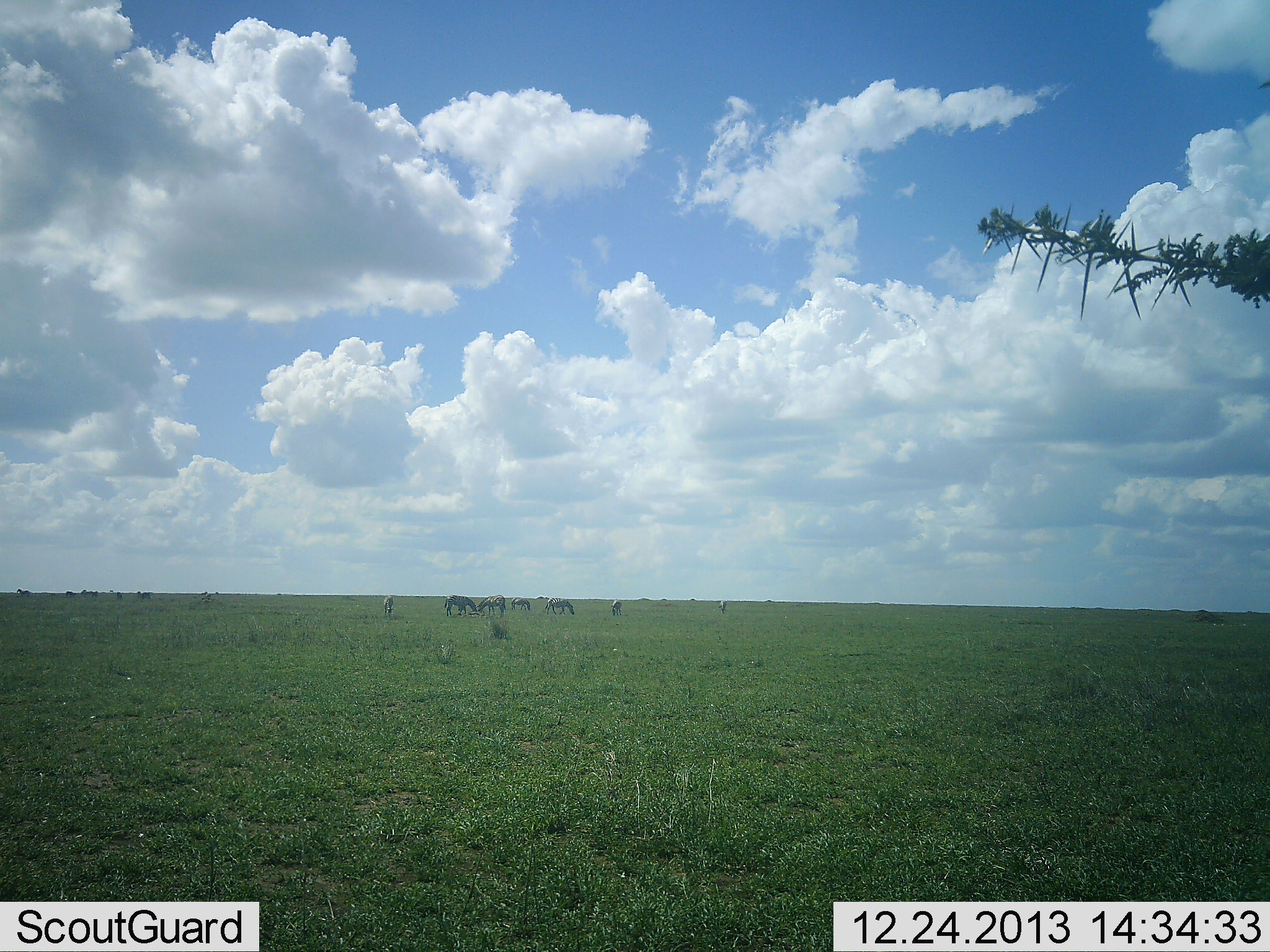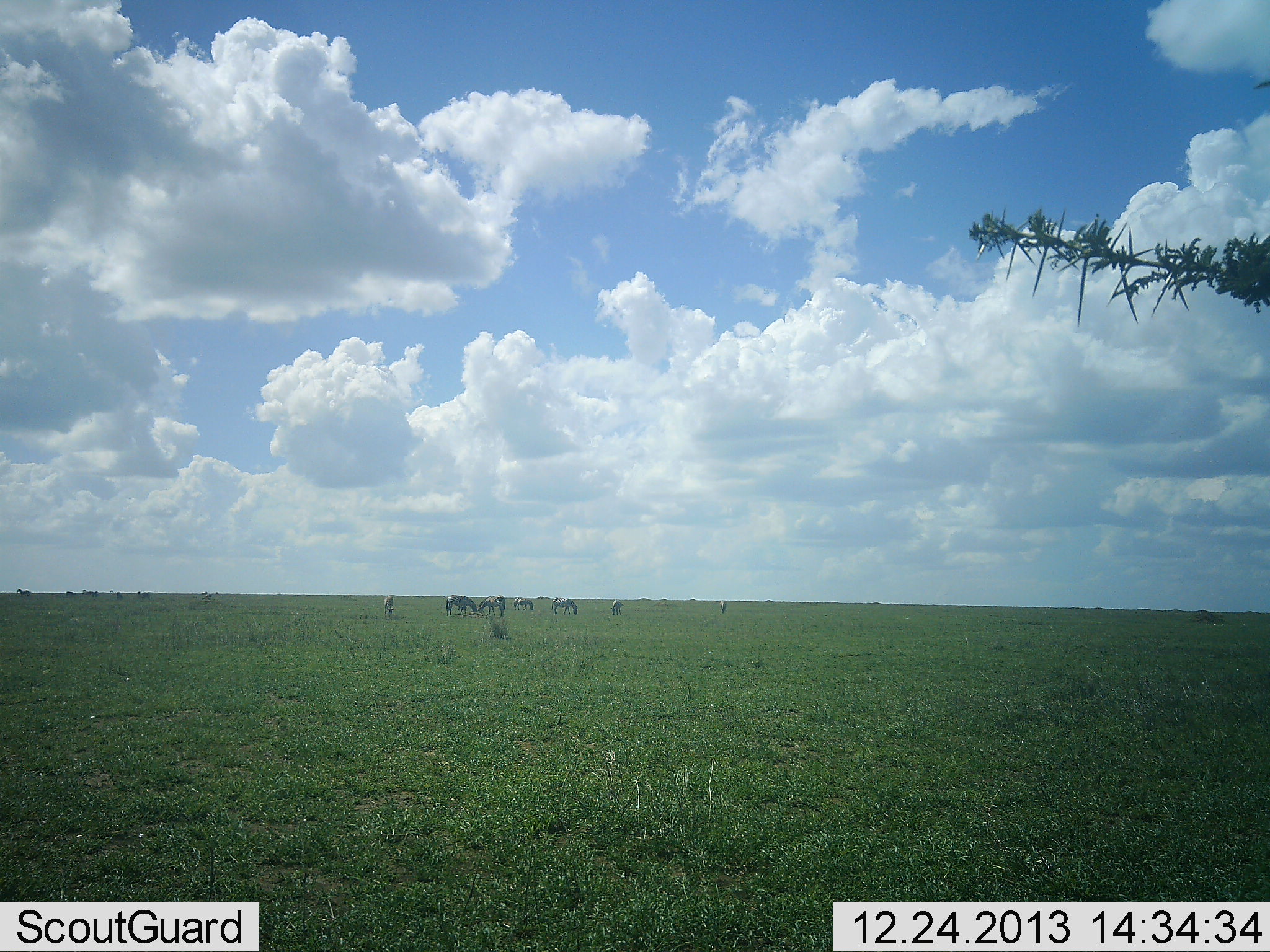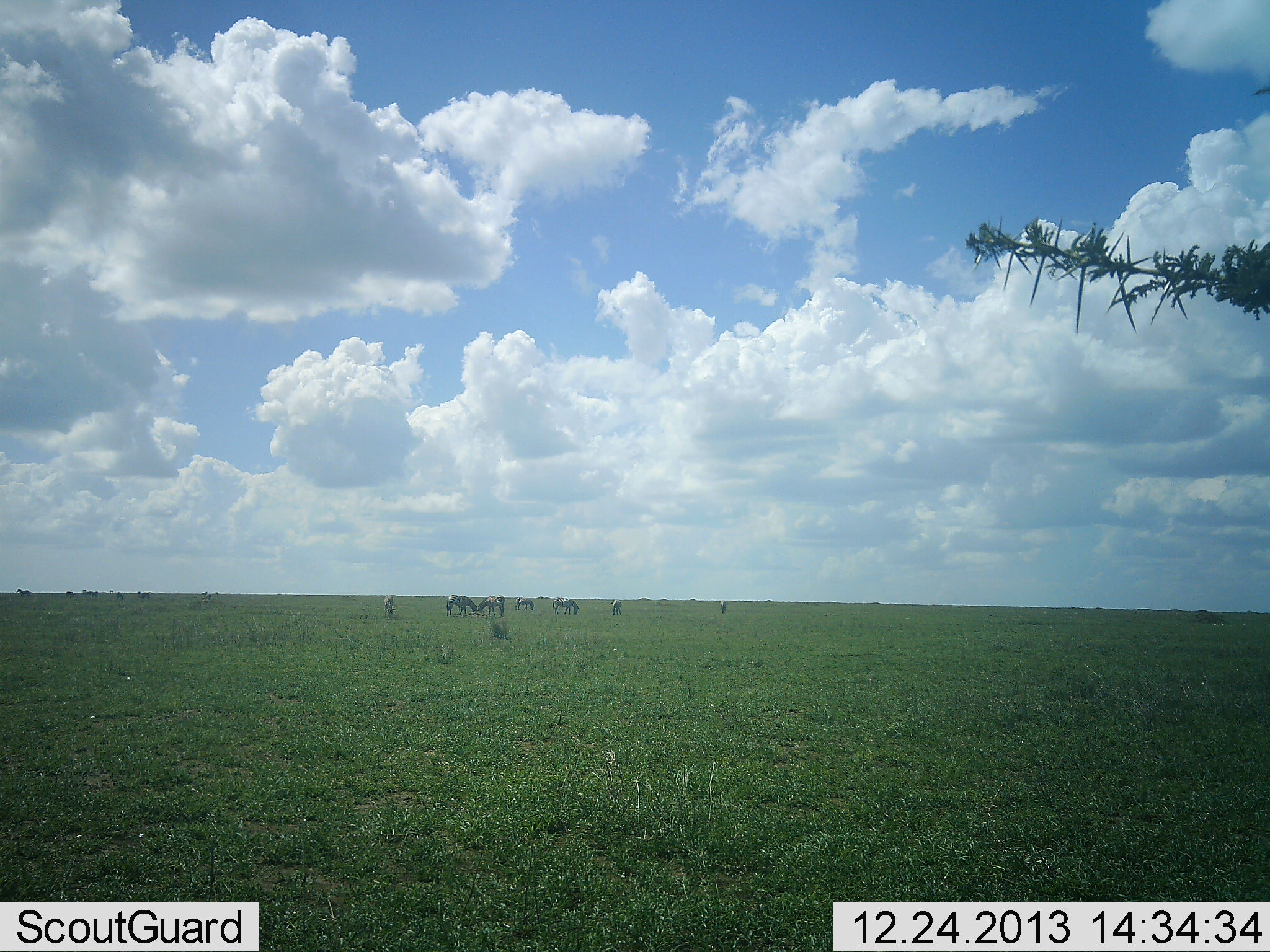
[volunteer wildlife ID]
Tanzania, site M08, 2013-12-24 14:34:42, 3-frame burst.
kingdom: Animalia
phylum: Chordata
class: Mammalia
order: Perissodactyla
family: Equidae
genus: Equus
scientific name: Equus quagga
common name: plains zebra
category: zebra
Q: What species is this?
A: Zebra (plains zebra) (Equus quagga).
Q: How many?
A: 10.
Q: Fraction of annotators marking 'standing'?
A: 50%.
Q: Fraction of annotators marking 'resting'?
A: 0%.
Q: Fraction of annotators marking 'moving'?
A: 10%.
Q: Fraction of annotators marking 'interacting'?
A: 0%.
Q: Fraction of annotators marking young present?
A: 0%.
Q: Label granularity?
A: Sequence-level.